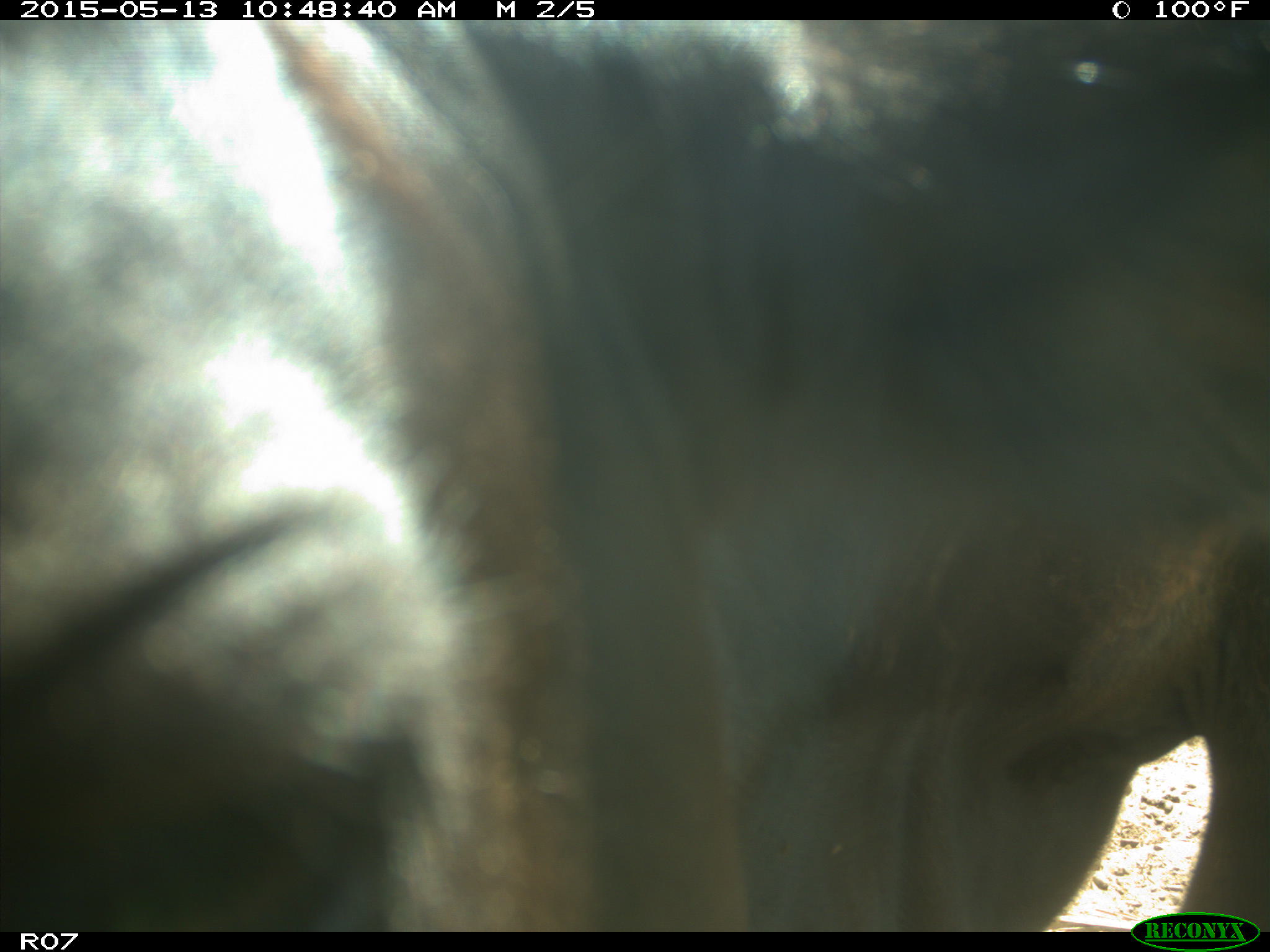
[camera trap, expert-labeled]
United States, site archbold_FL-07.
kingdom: Animalia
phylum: Chordata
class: Mammalia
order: Artiodactyla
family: Bovidae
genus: Bos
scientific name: Bos taurus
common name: domestic cow